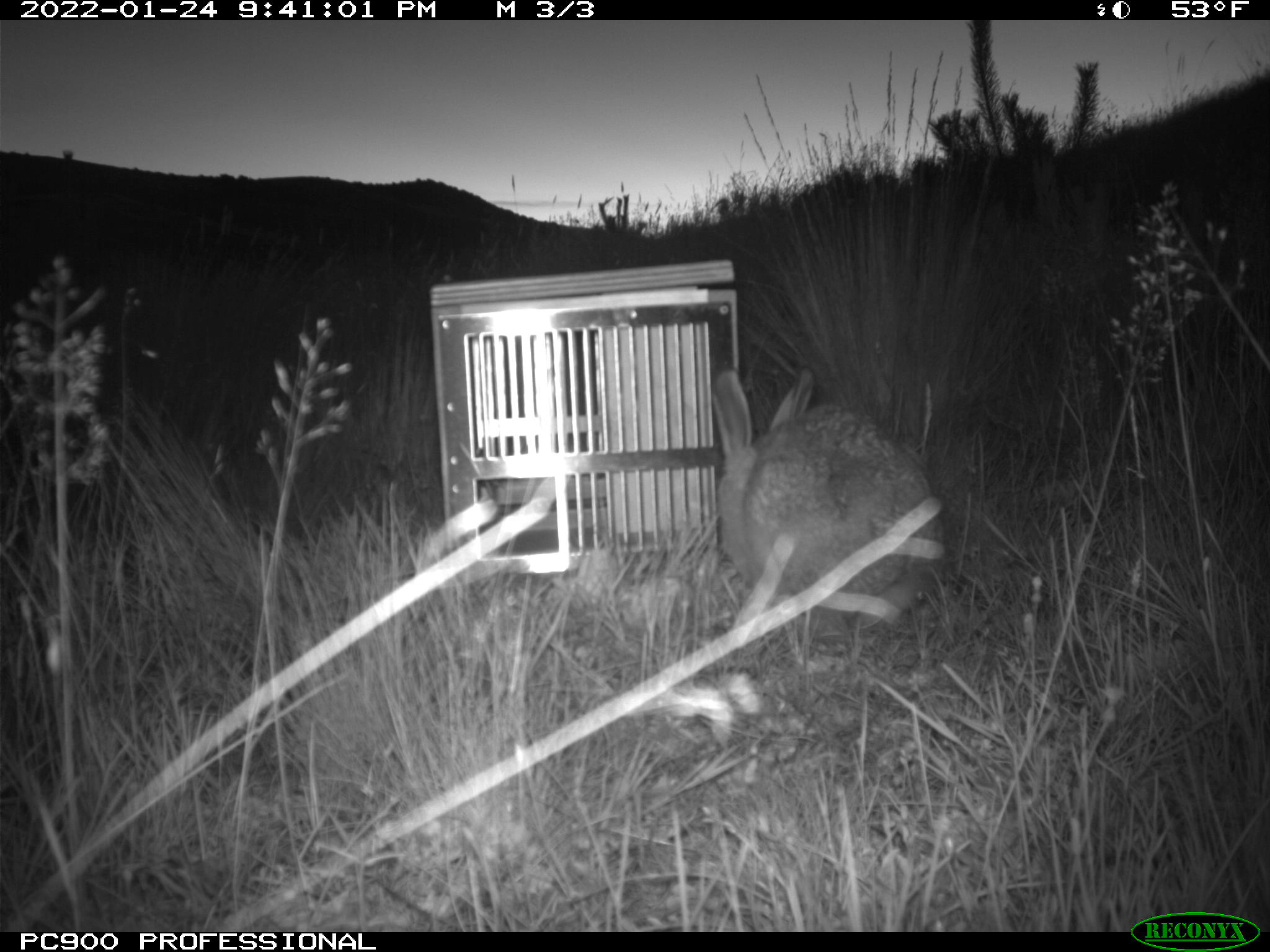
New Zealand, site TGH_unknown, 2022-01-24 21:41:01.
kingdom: Animalia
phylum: Chordata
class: Mammalia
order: Lagomorpha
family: Leporidae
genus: Lepus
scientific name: Lepus europaeus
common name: brown hare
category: hare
Hare (brown hare) (Lepus europaeus).